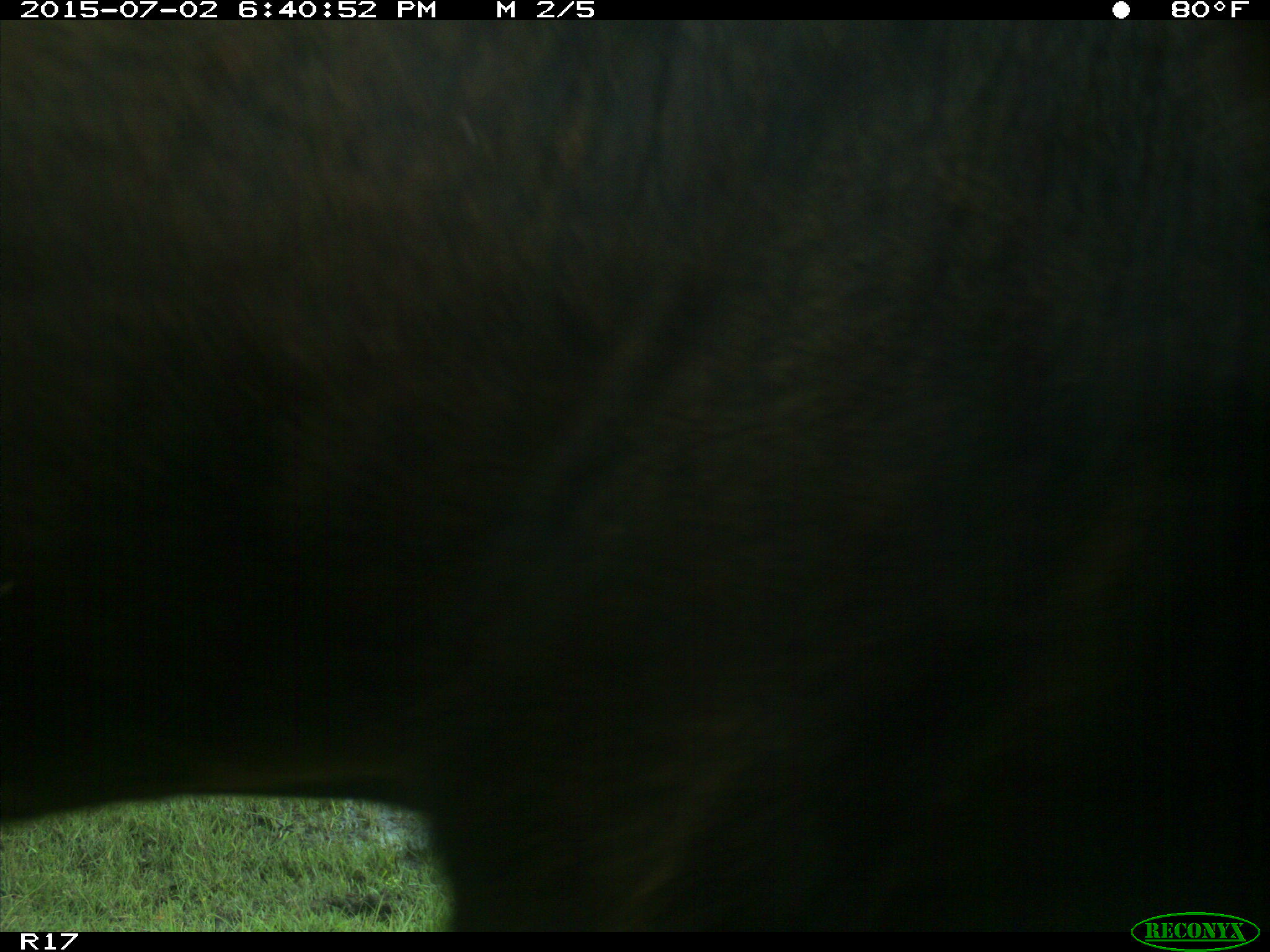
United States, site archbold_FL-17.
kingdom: Animalia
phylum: Chordata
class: Mammalia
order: Artiodactyla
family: Bovidae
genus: Bos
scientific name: Bos taurus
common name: domestic cow